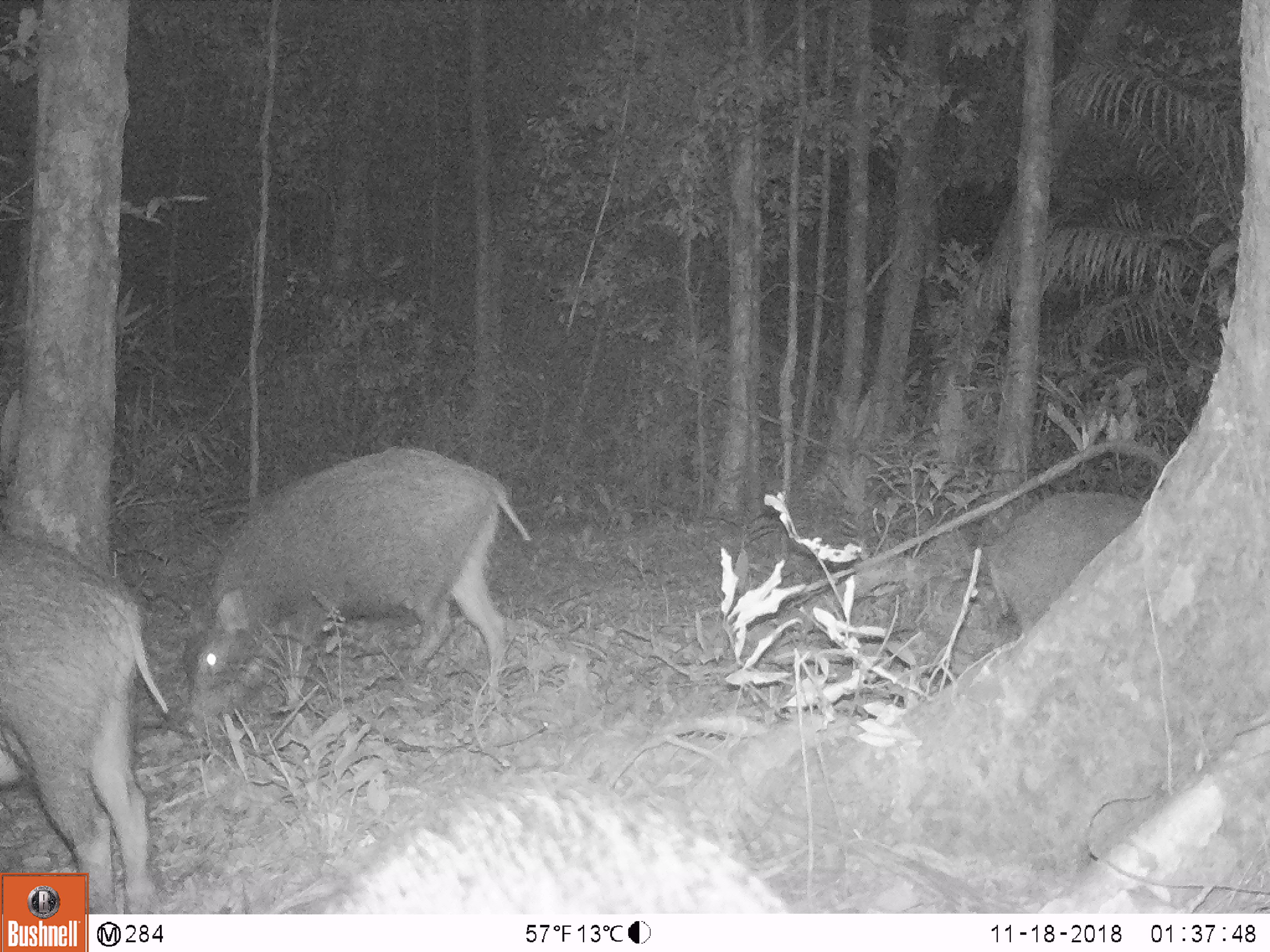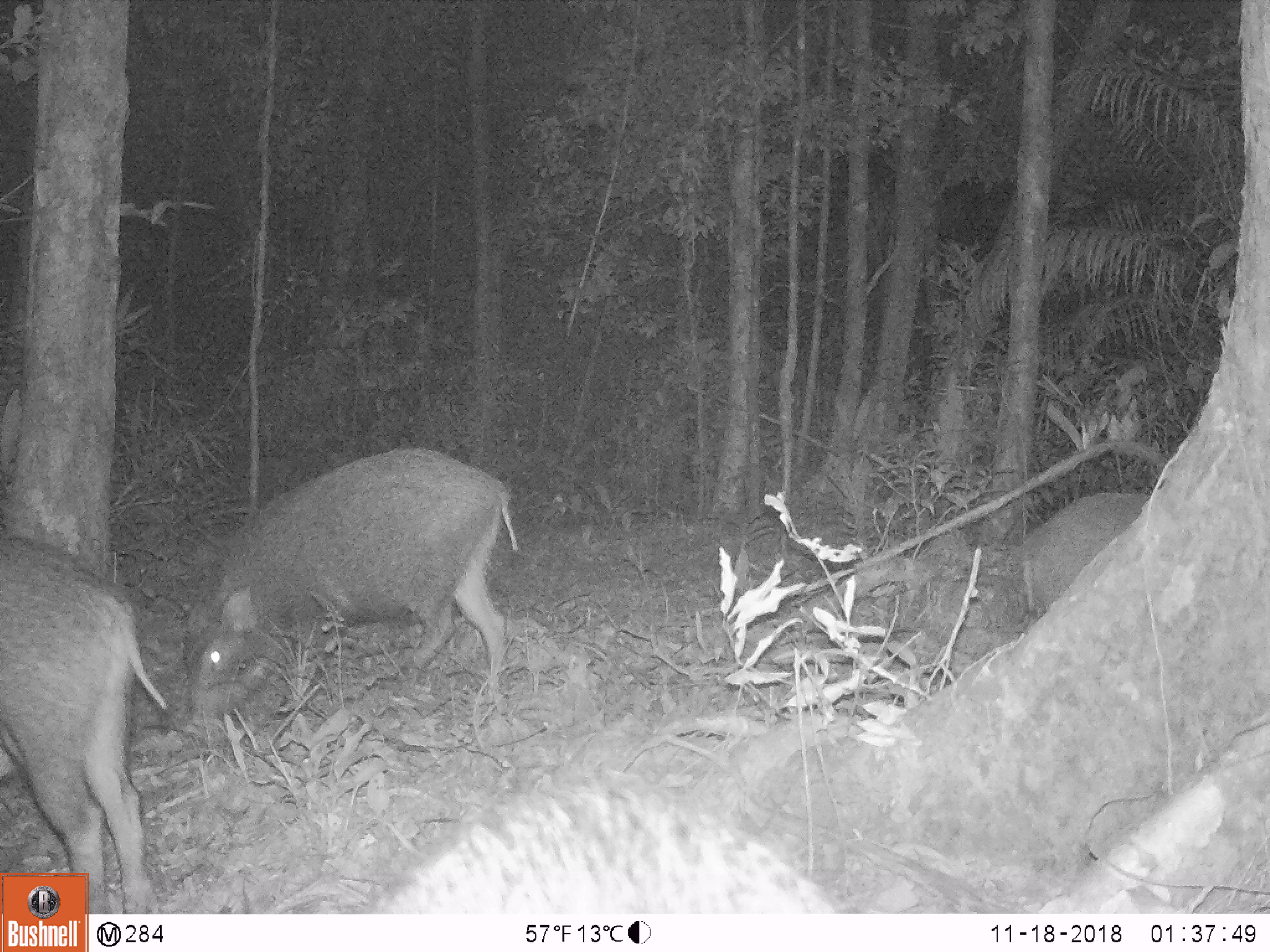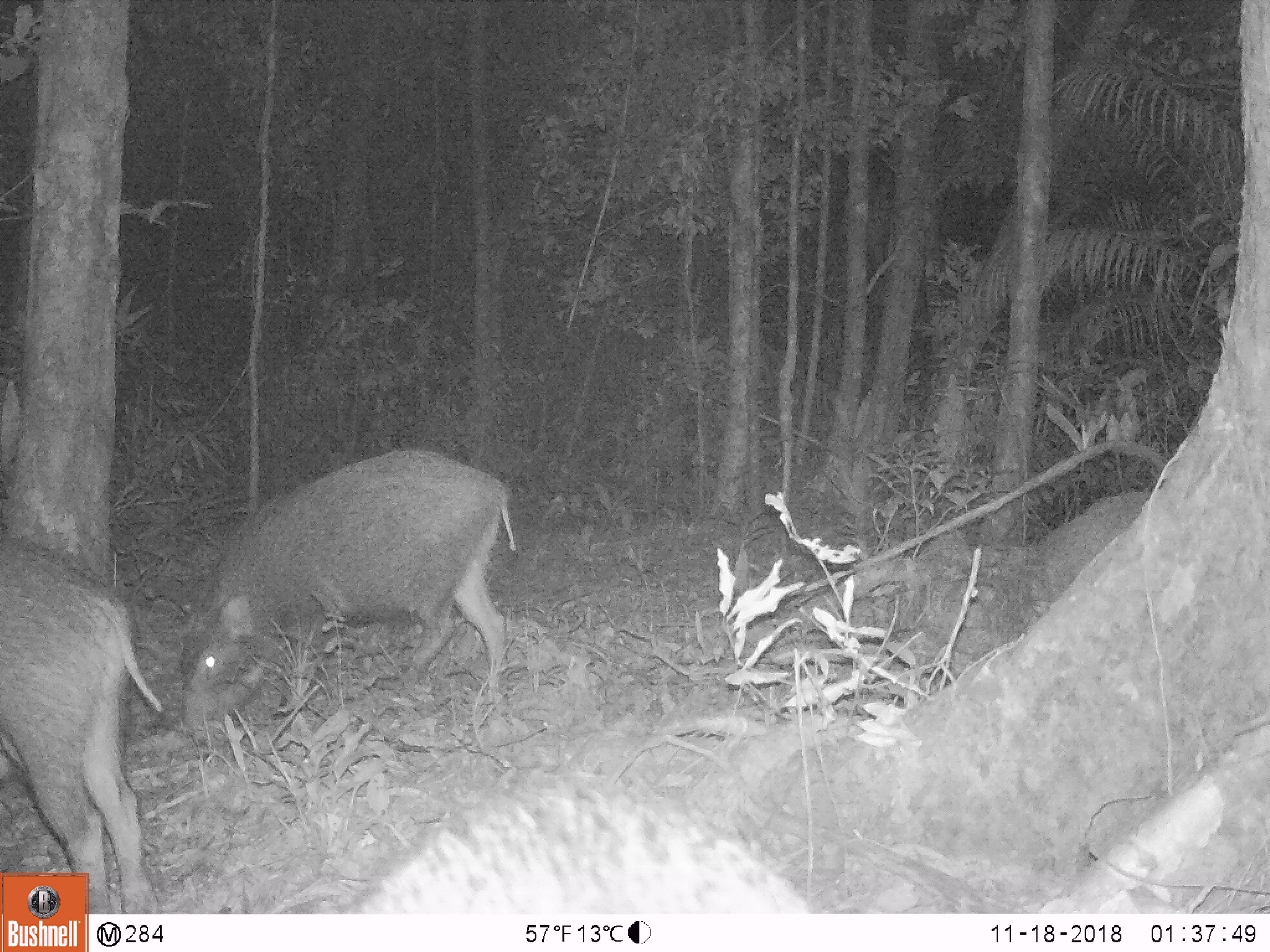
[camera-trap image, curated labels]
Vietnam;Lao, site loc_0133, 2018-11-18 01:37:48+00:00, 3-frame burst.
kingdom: Animalia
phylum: Chordata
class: Mammalia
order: Artiodactyla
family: Suidae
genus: Sus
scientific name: Sus scrofa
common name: eurasian wild pig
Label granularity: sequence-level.